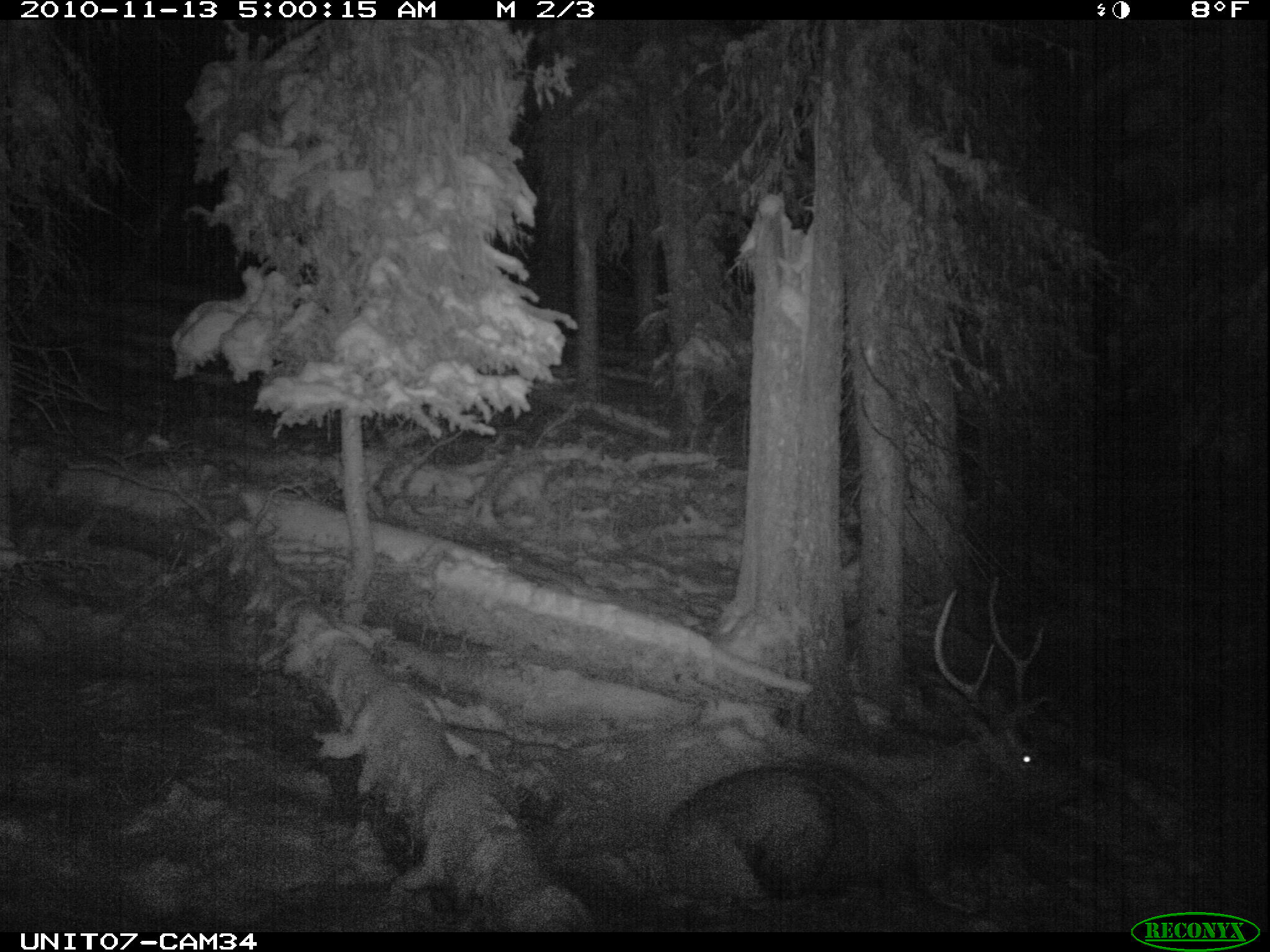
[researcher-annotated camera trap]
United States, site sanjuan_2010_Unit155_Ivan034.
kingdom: Animalia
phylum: Chordata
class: Mammalia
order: Artiodactyla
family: Cervidae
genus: Cervus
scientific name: Cervus elaphus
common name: red deer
Cervus elaphus (red deer).